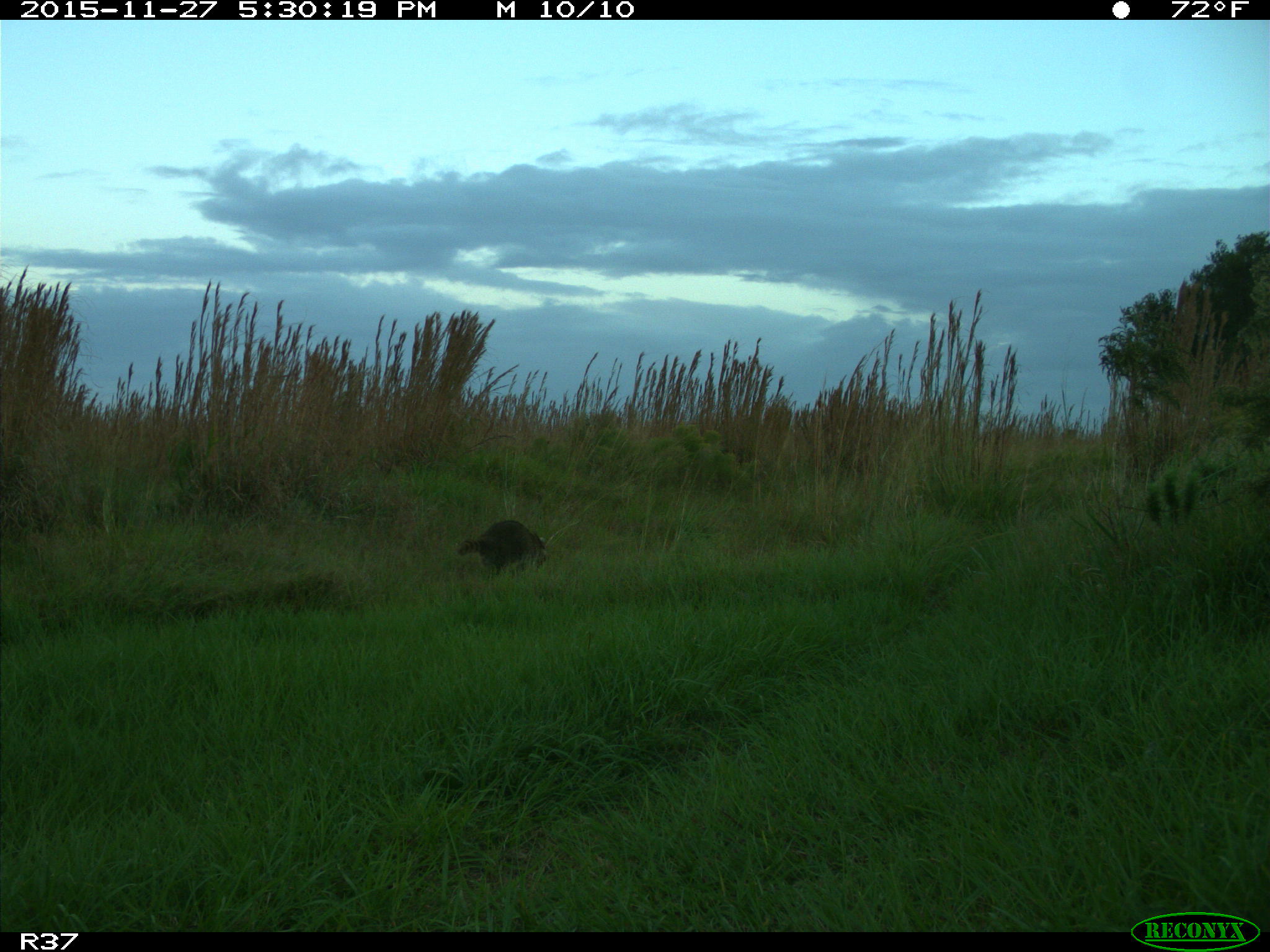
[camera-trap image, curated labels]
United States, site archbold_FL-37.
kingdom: Animalia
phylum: Chordata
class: Mammalia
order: Carnivora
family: Procyonidae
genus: Procyon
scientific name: Procyon lotor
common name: common raccoon